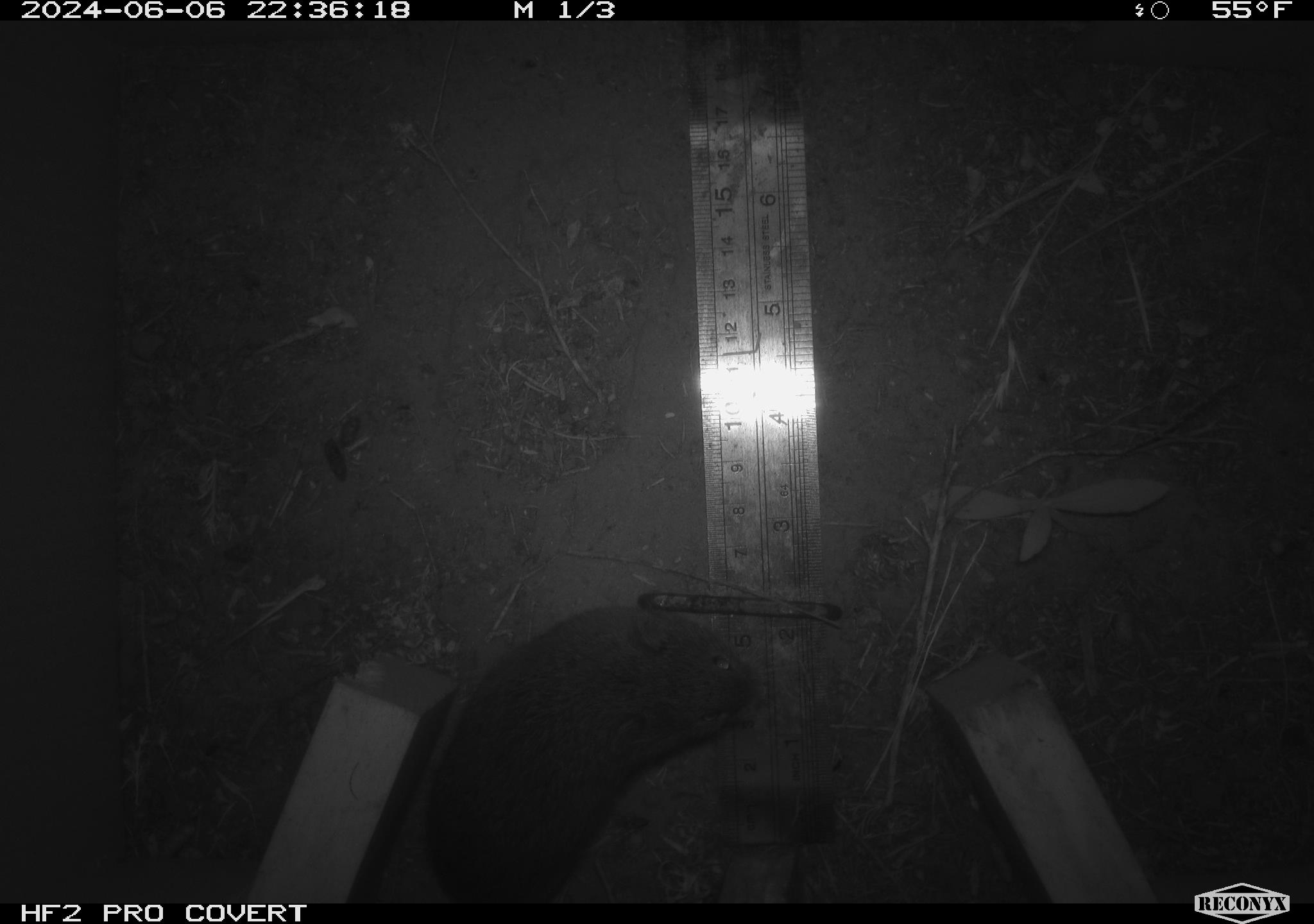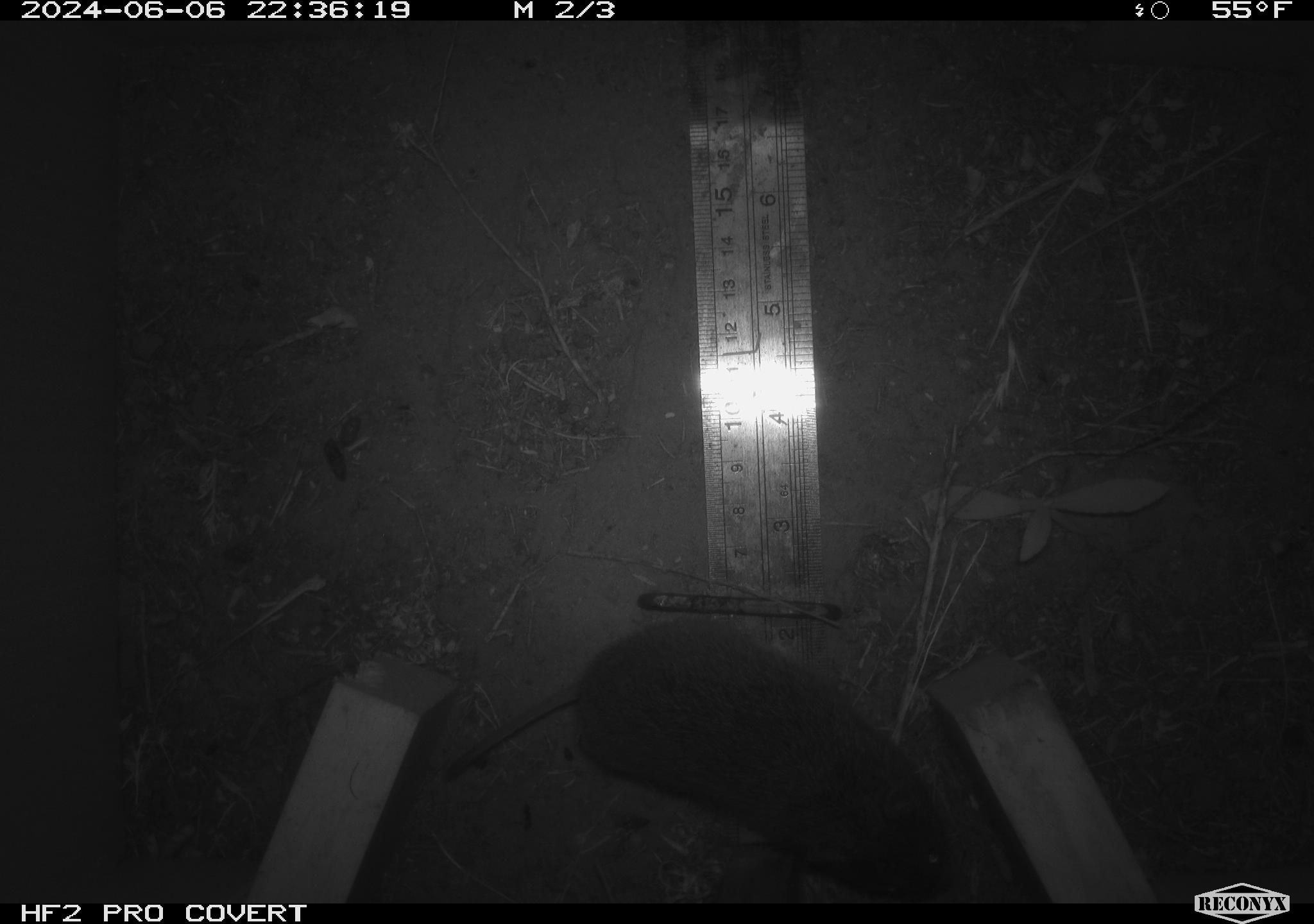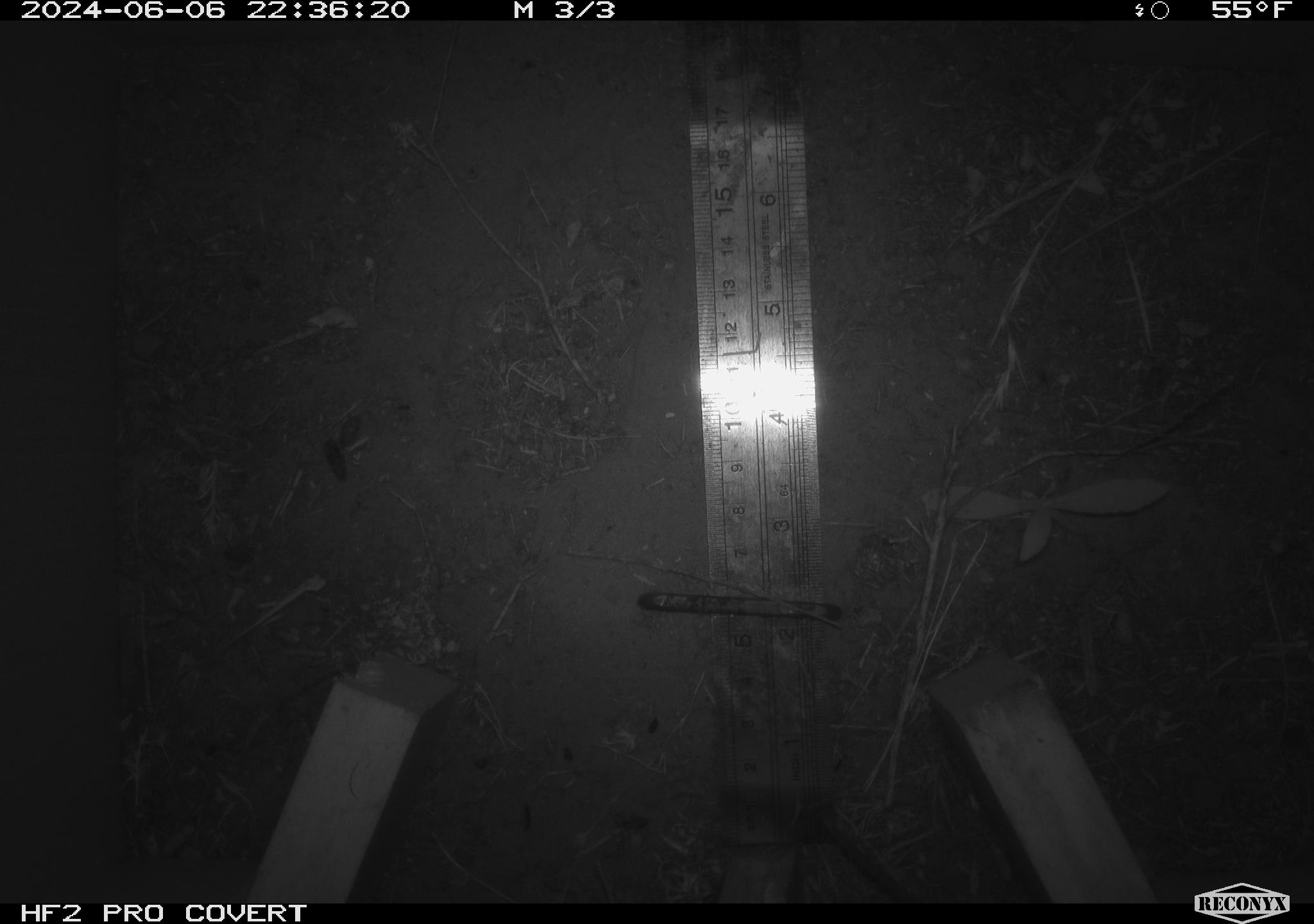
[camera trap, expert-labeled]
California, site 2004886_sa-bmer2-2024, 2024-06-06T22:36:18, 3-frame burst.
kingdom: Animalia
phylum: Chordata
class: Mammalia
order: Rodentia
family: Cricetidae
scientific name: Cricetidae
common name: hamsters, voles, lemmings, and allies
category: cricetidae family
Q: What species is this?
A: Cricetidae family (hamsters, voles, lemmings, and allies) (Cricetidae).